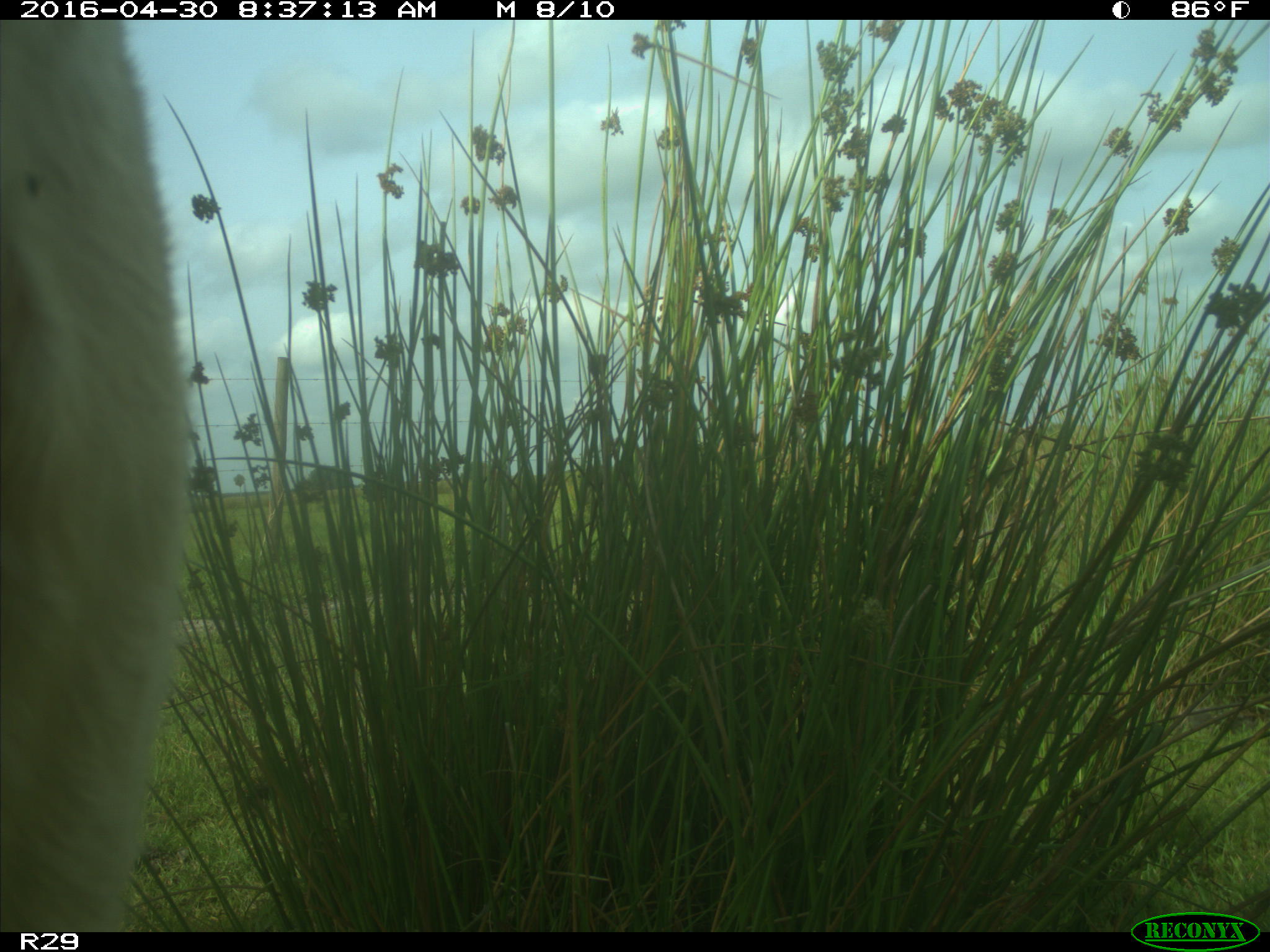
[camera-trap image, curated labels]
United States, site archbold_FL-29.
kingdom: Animalia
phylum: Chordata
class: Mammalia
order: Artiodactyla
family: Bovidae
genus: Bos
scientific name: Bos taurus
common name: domestic cow